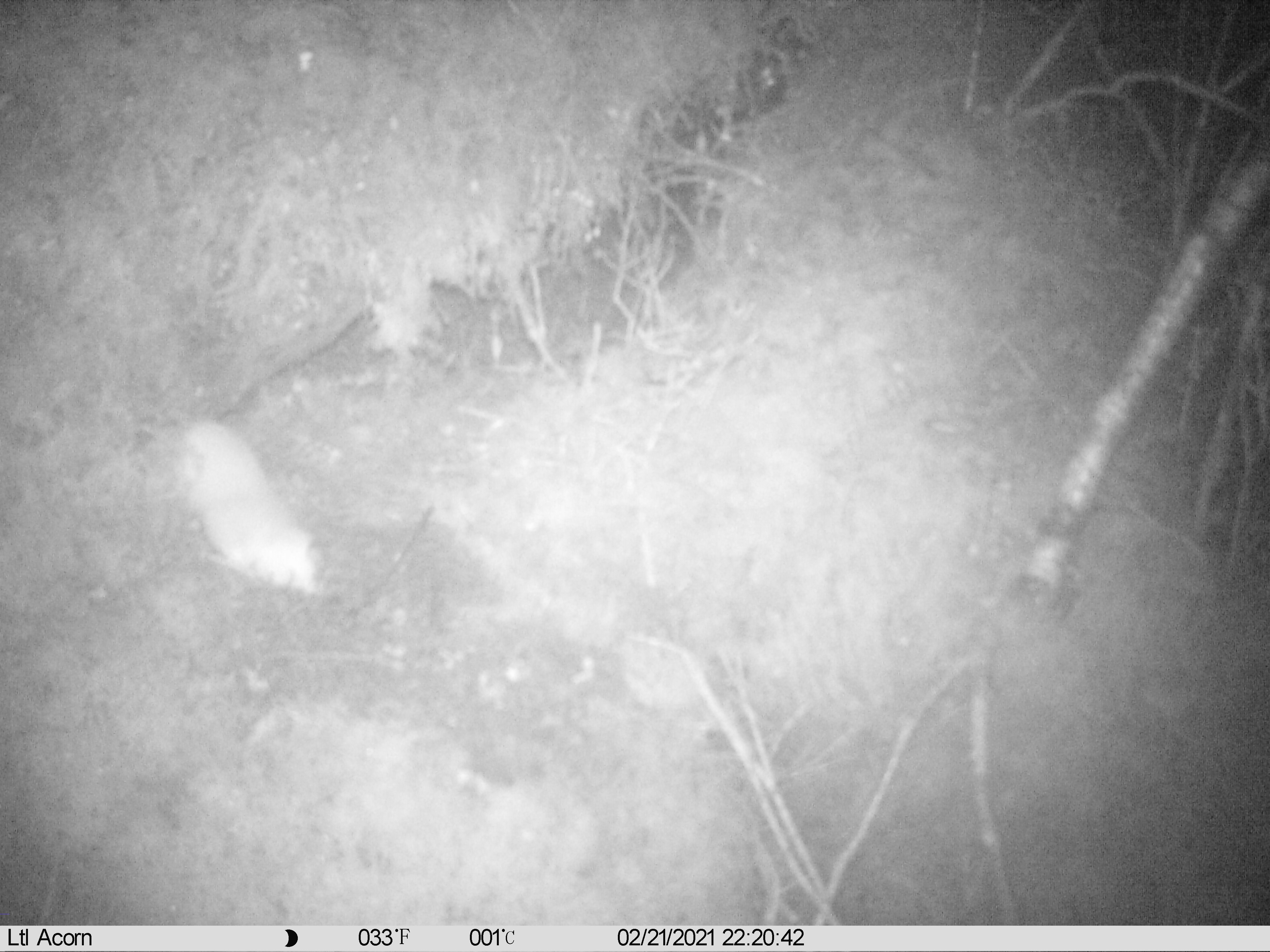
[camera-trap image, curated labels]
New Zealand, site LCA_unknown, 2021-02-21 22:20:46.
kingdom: Animalia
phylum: Chordata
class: Mammalia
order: Carnivora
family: Mustelidae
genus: Mustela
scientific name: Mustela erminea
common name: stoat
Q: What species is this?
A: Stoat (Mustela erminea).